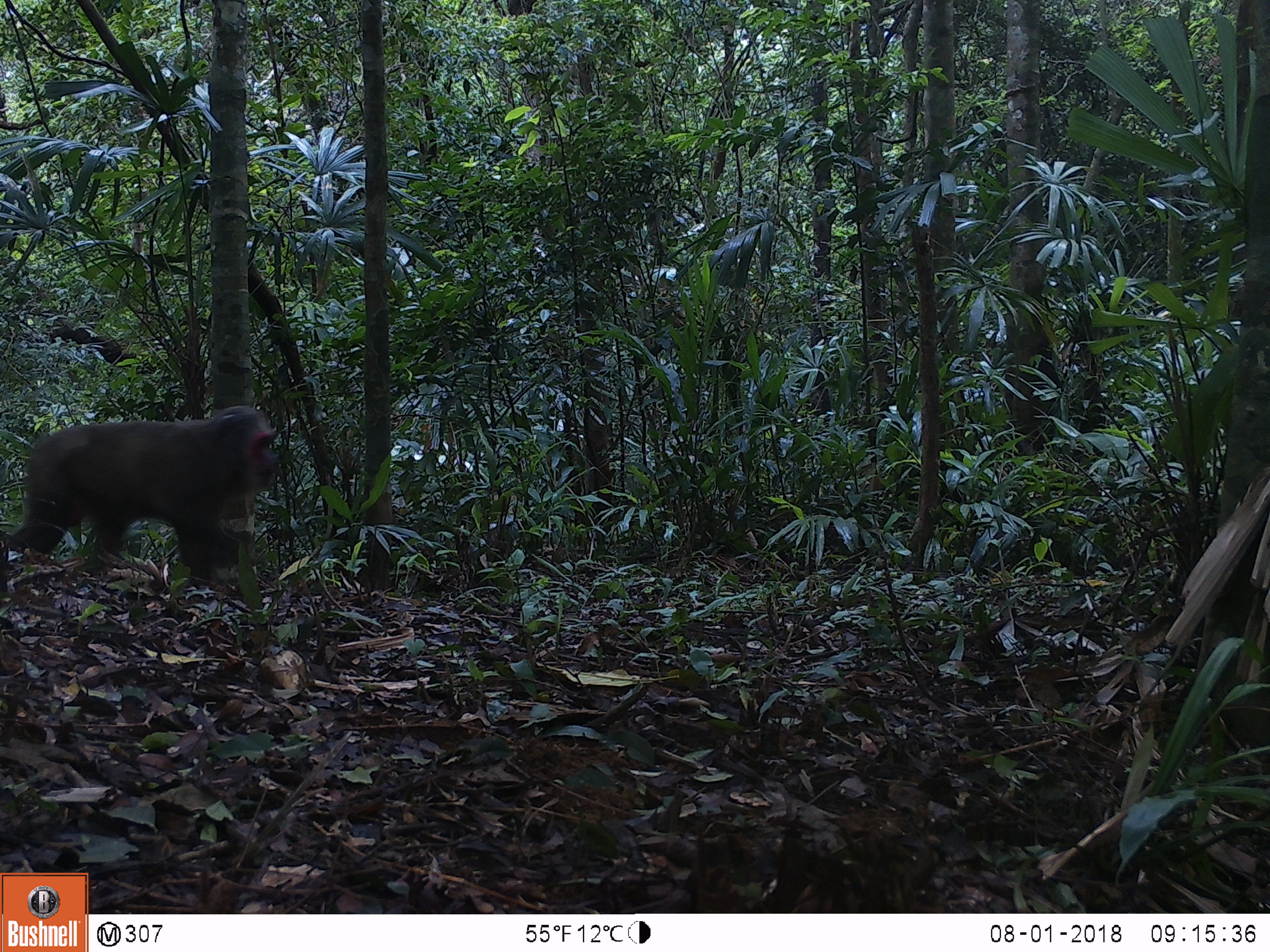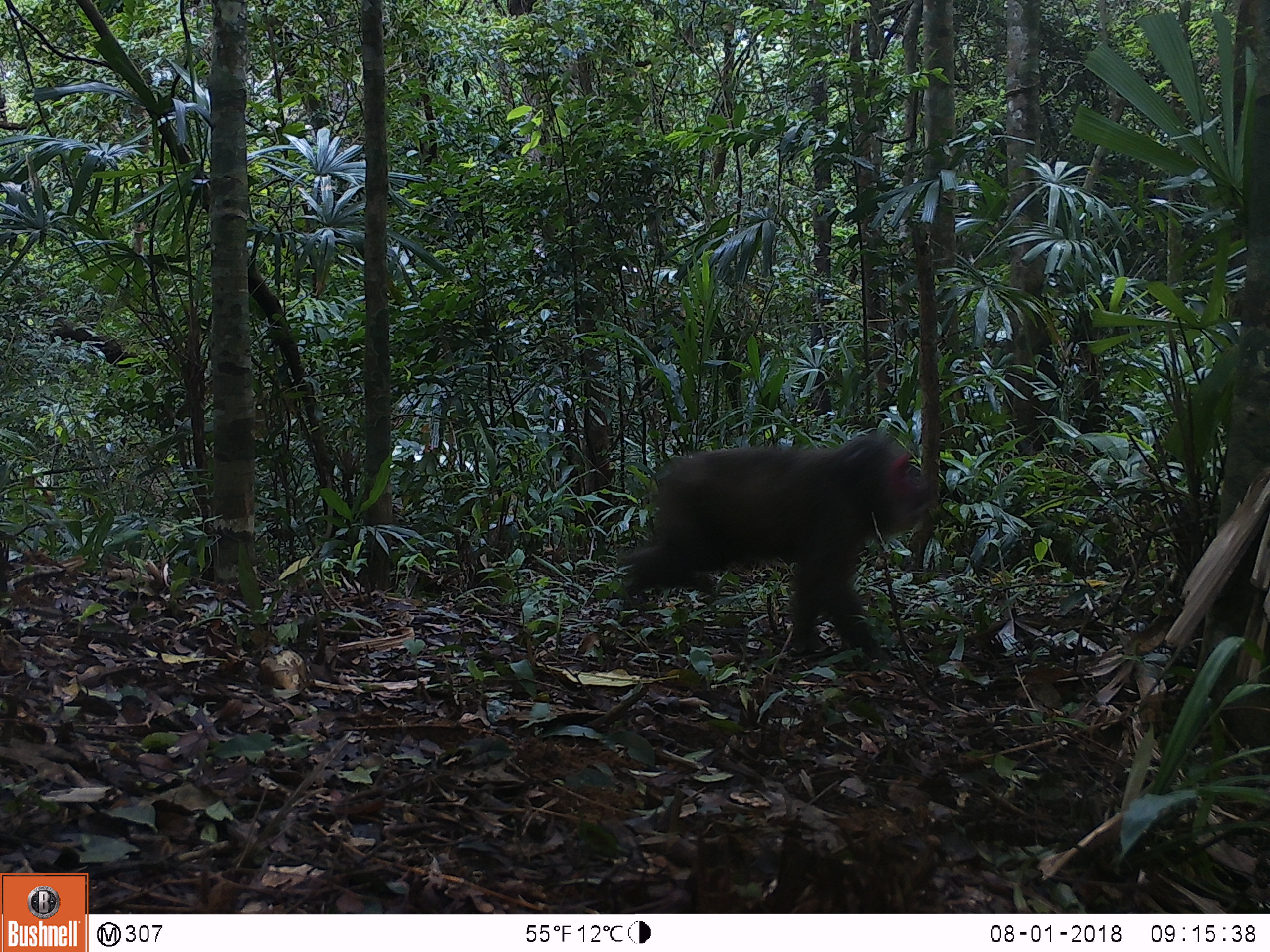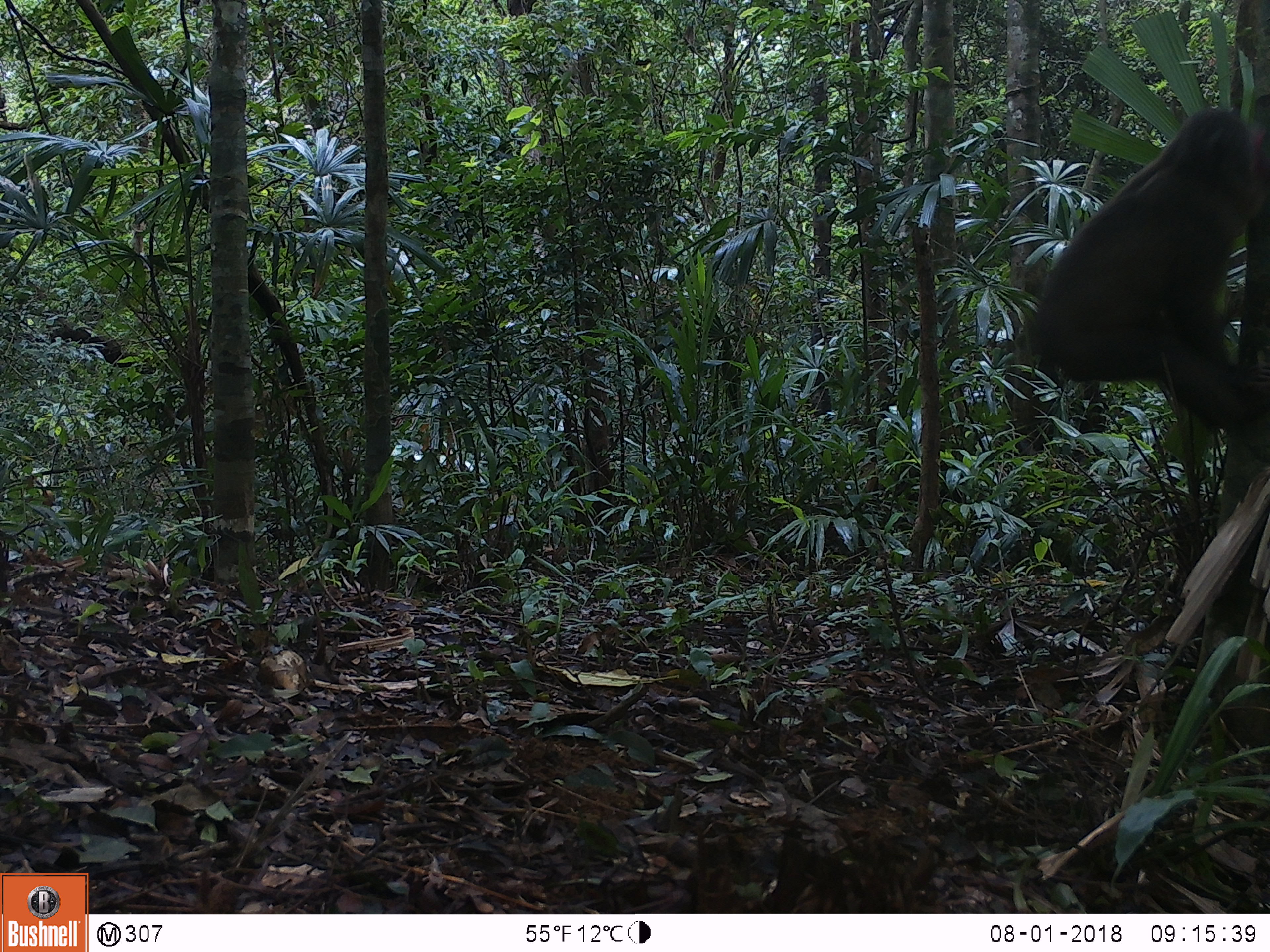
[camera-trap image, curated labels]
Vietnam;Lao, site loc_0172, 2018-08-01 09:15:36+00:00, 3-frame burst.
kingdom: Animalia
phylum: Chordata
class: Mammalia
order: Primates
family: Cercopithecidae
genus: Macaca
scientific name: Macaca arctoides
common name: stump-tailed macaque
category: stump tailed macaque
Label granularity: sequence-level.